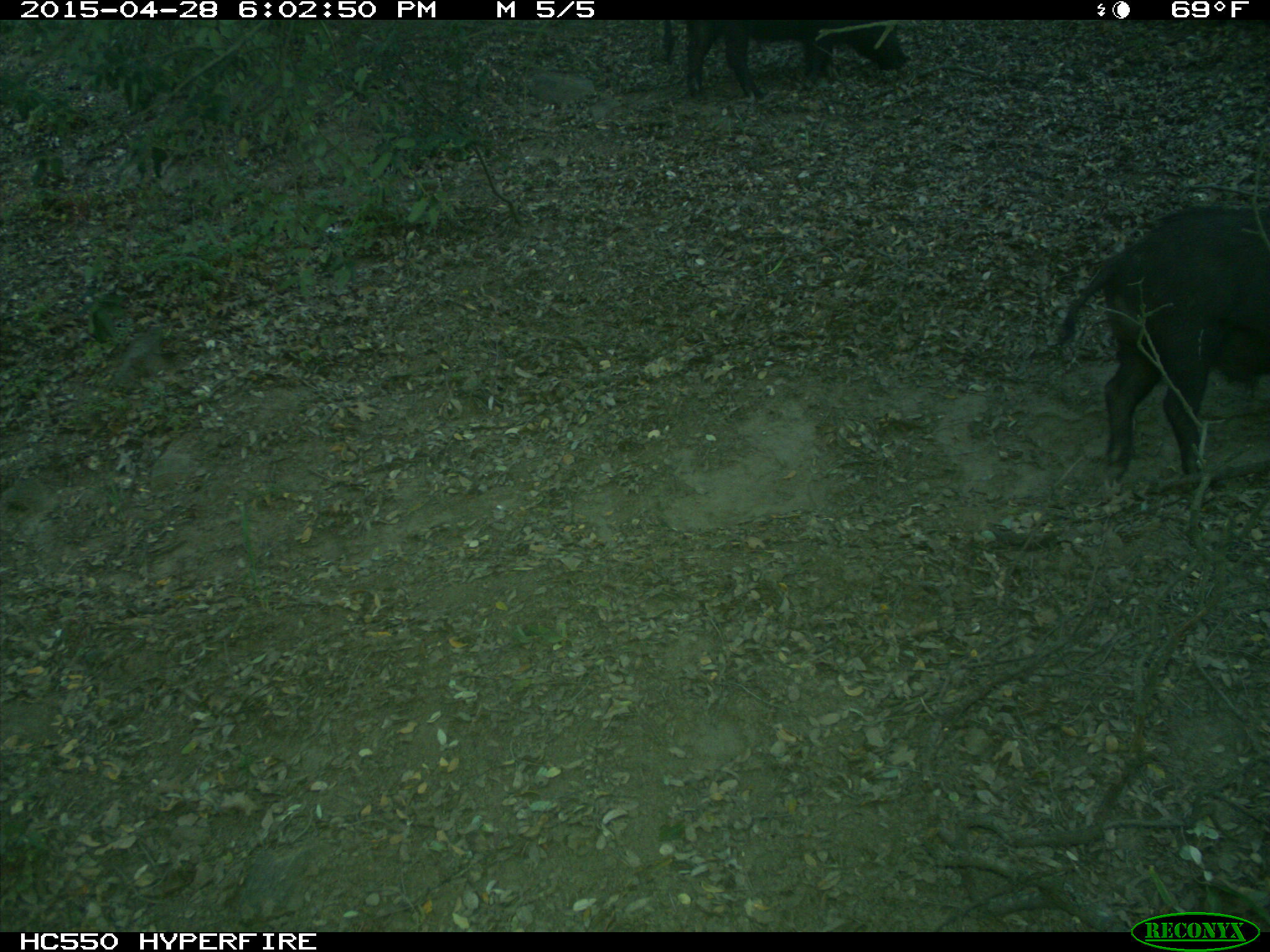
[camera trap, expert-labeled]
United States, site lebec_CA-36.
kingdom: Animalia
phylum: Chordata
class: Mammalia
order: Artiodactyla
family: Suidae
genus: Sus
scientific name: Sus scrofa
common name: wild boar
Sus scrofa (wild boar).